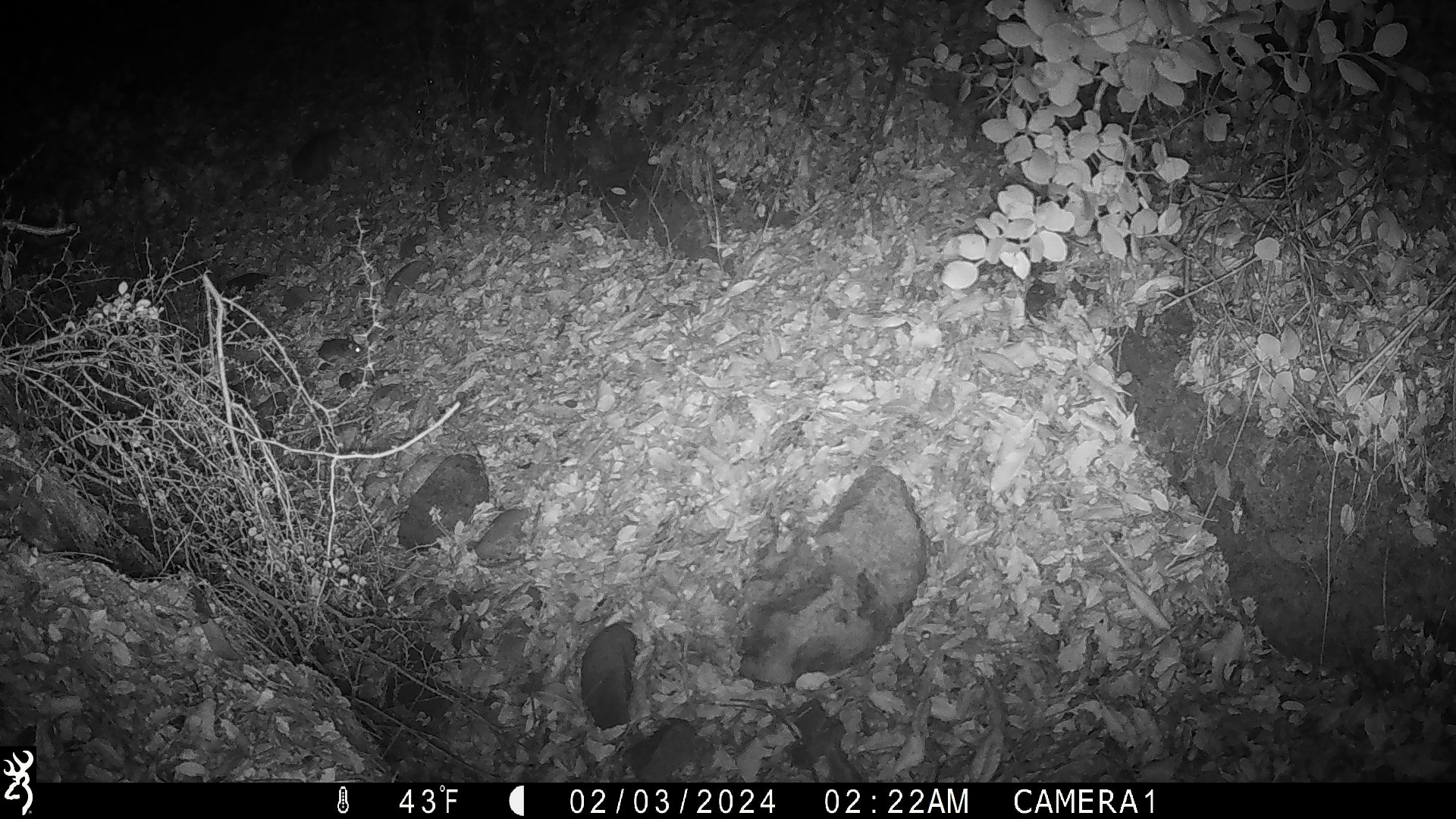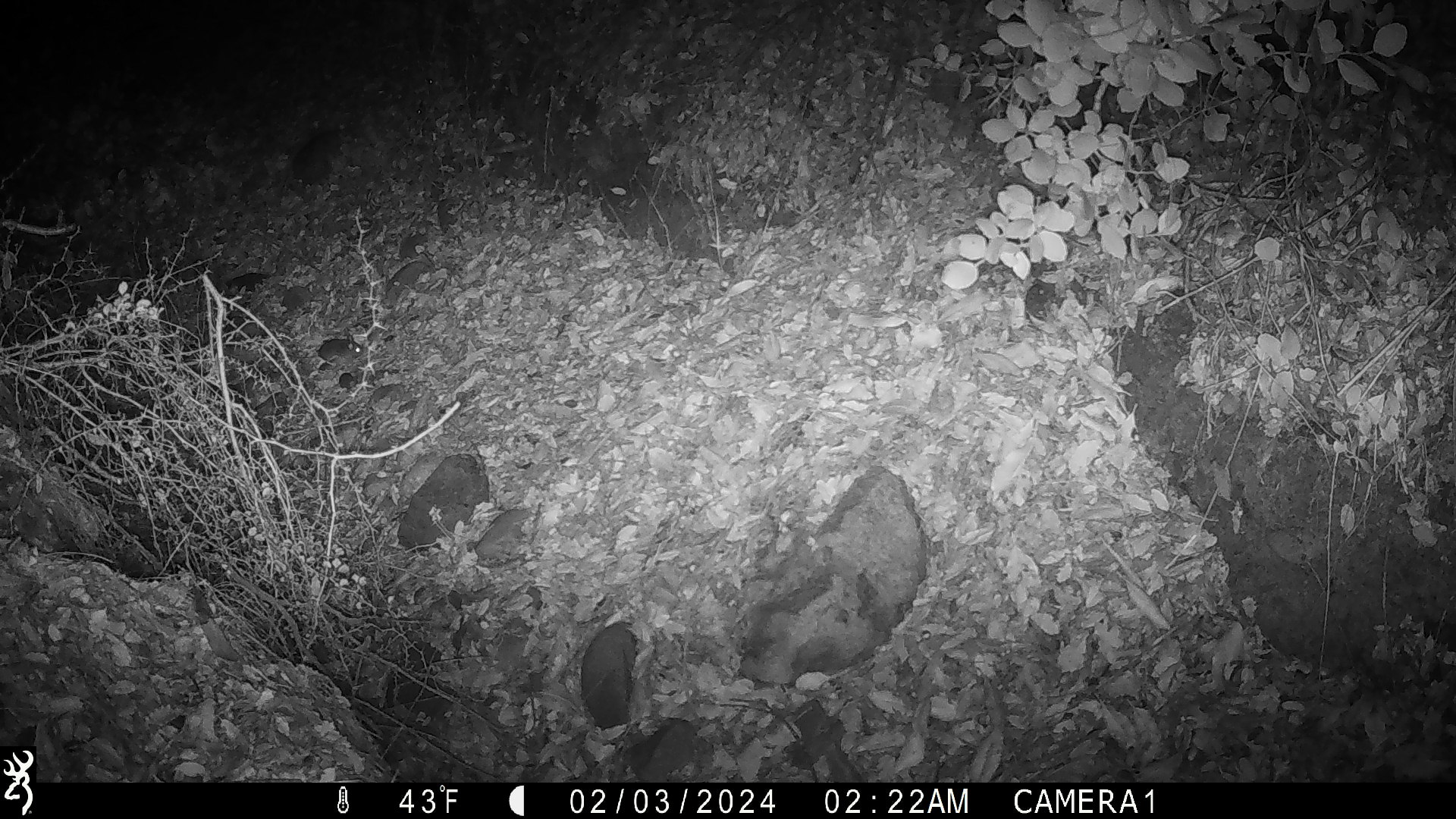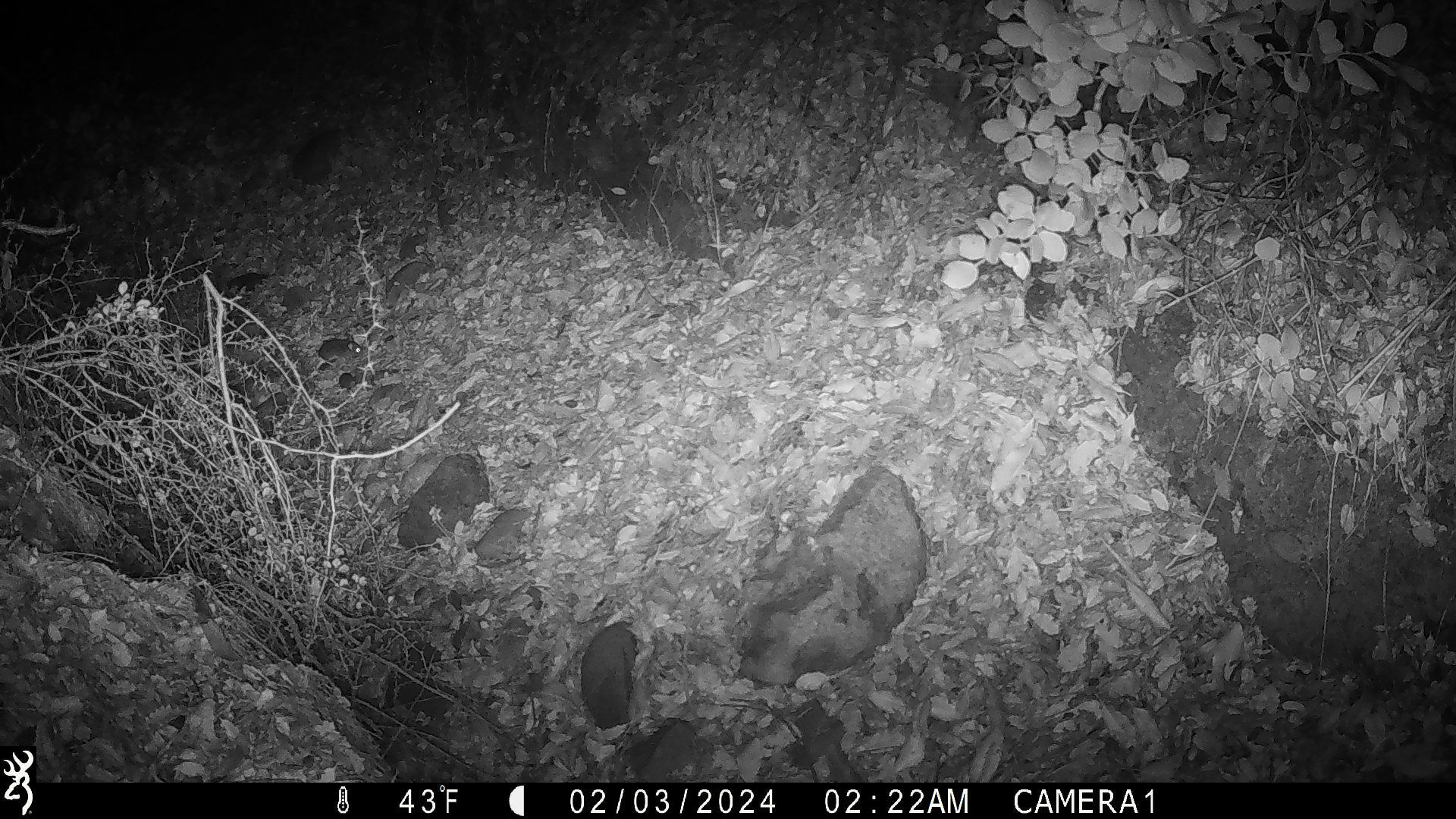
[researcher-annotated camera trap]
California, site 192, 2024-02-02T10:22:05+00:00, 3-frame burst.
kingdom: Animalia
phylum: Chordata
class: Mammalia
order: Rodentia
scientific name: Rodentia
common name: mouse or rat